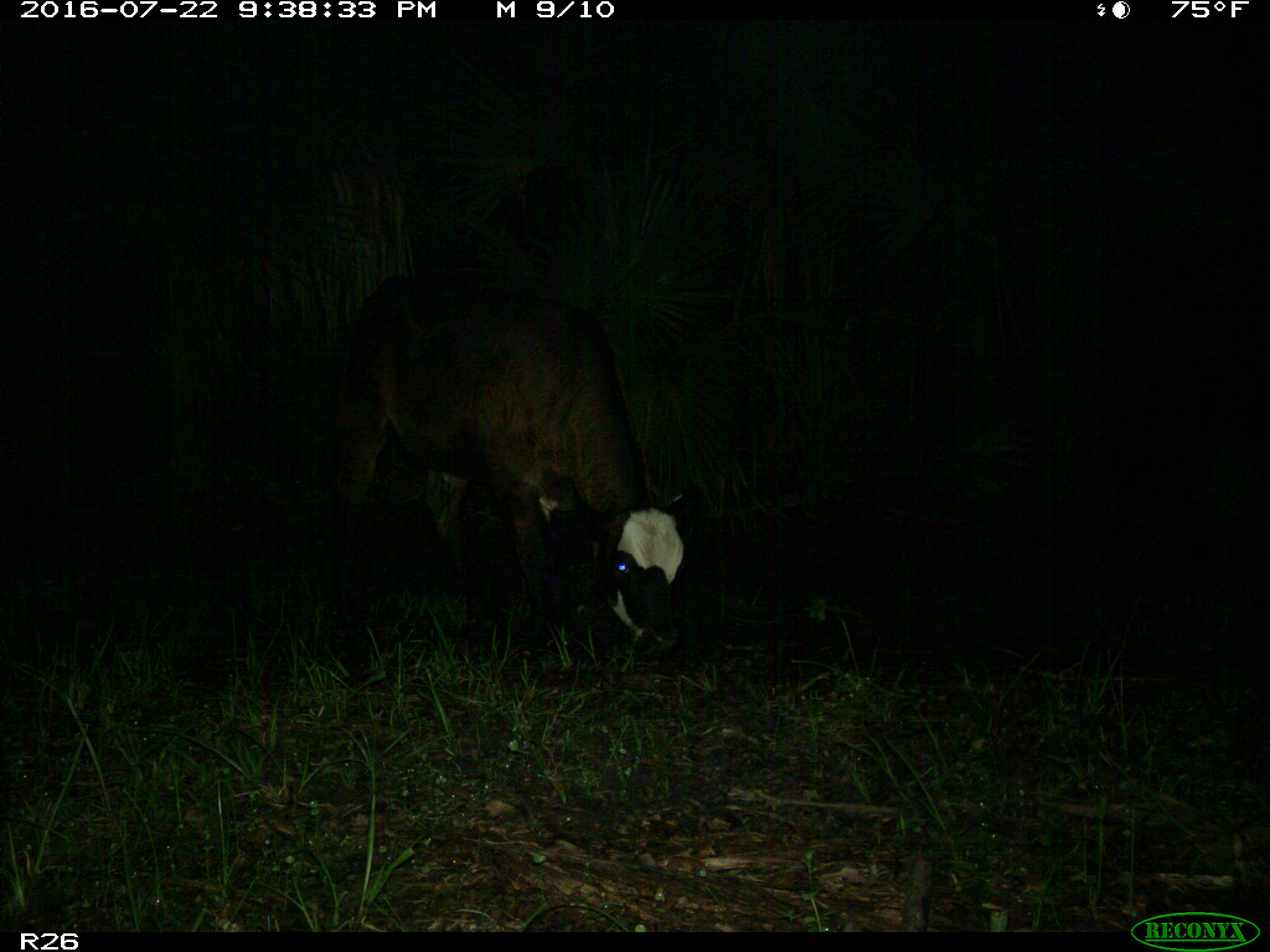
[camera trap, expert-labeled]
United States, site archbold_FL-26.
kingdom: Animalia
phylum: Chordata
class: Mammalia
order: Artiodactyla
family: Bovidae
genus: Bos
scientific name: Bos taurus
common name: domestic cow